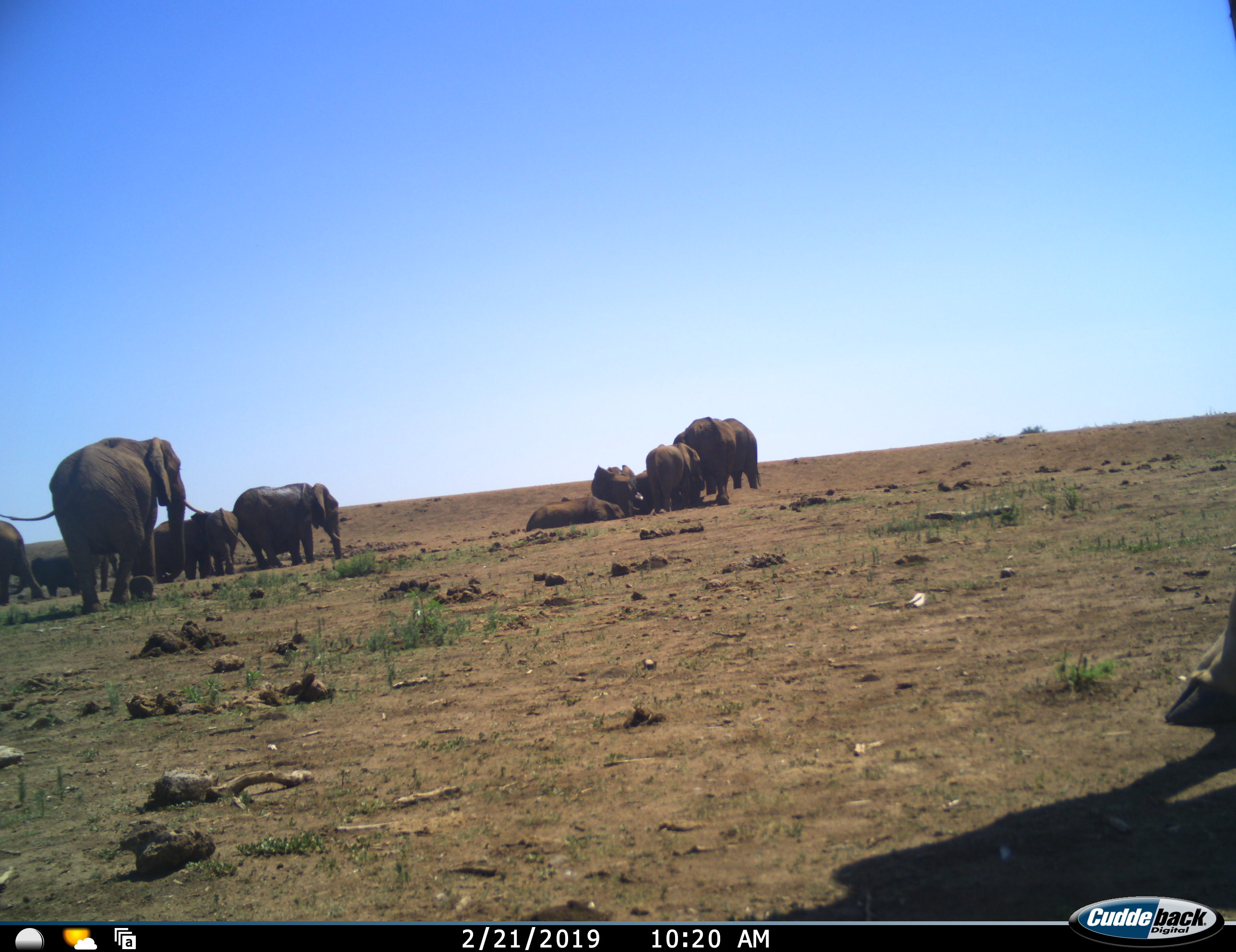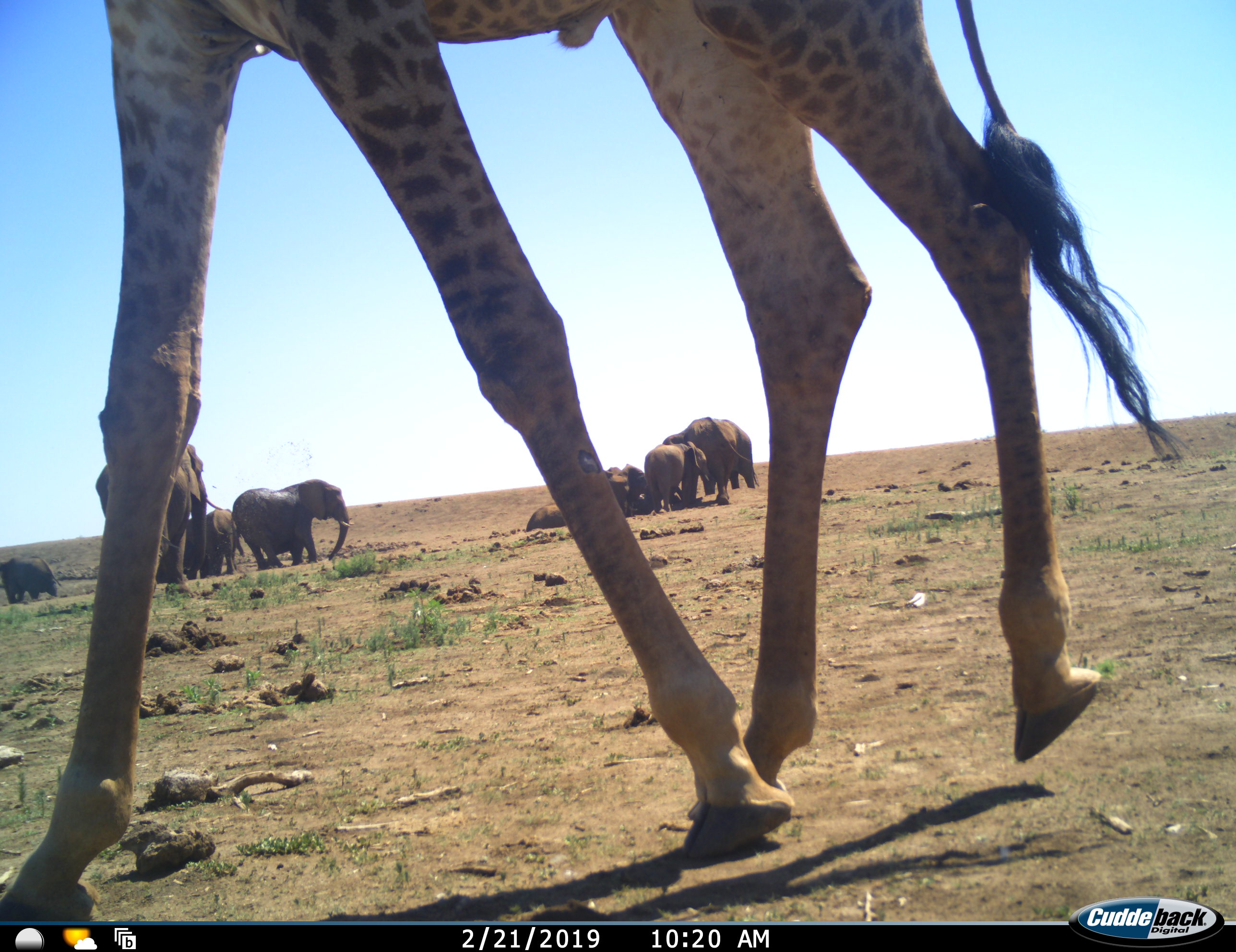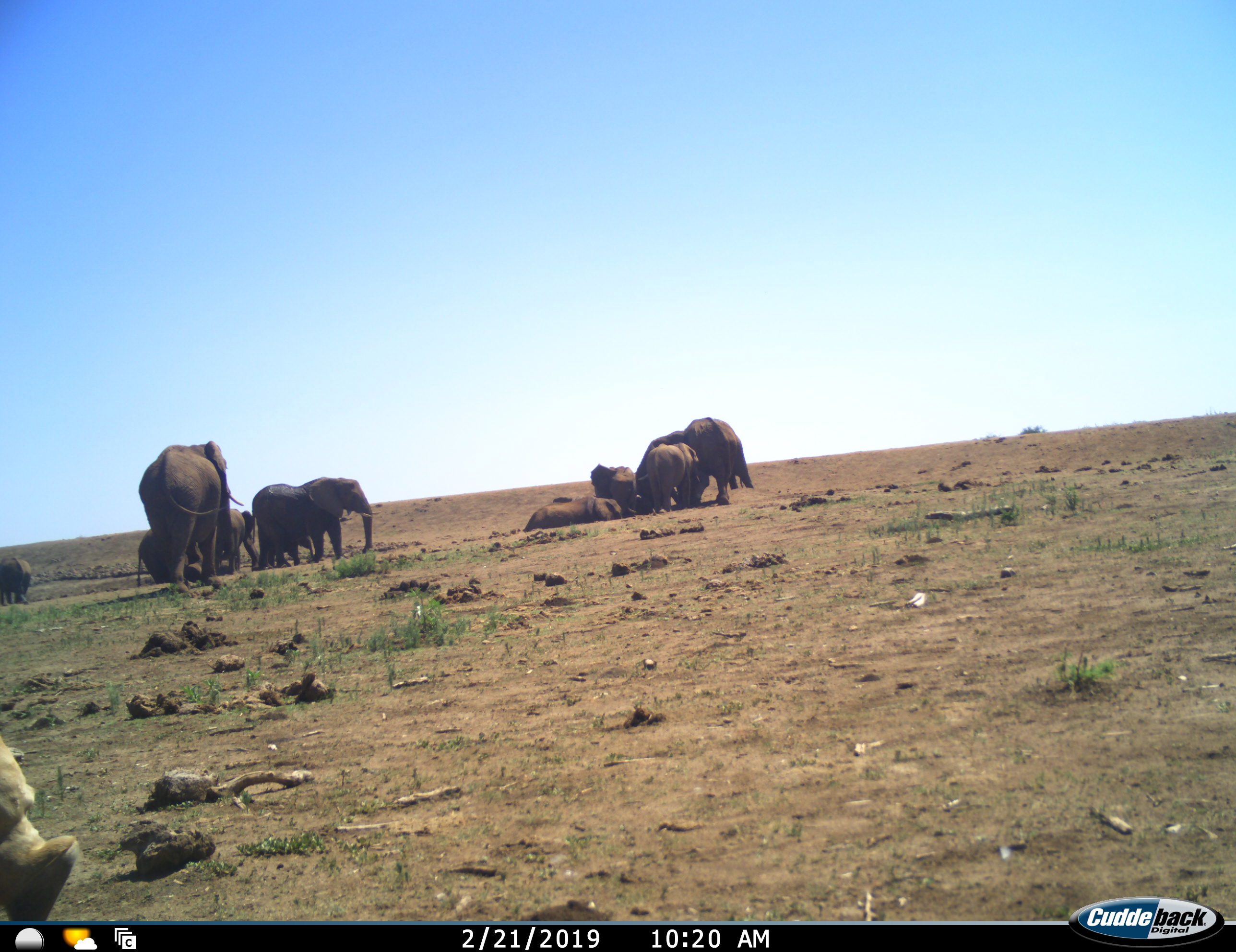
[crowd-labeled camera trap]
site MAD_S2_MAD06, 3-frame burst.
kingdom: Animalia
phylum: Chordata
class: Mammalia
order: Proboscidea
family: Elephantidae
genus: Loxodonta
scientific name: Loxodonta africana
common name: african bush elephant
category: elephant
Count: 11-50.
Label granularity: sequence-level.